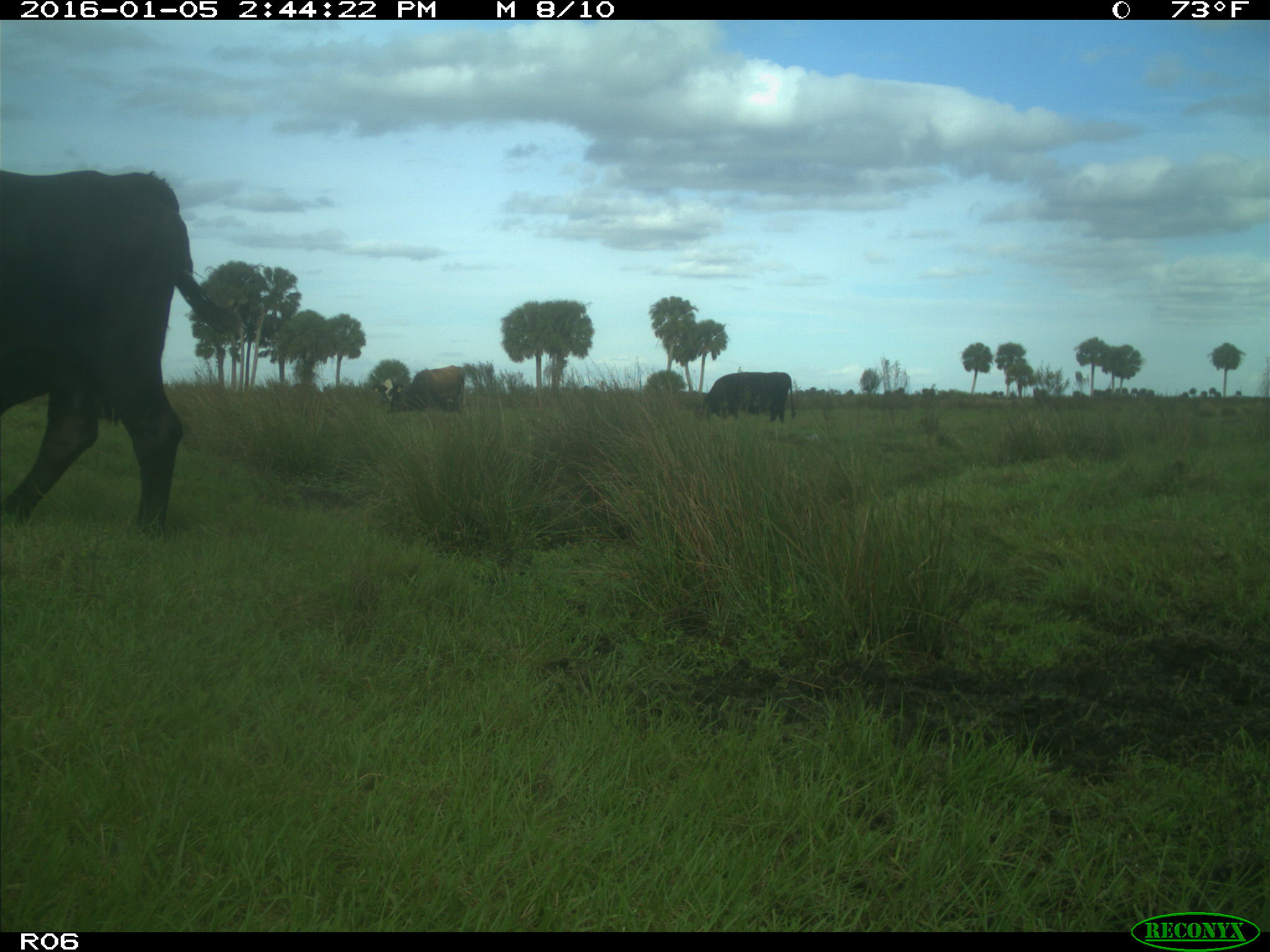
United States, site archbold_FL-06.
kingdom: Animalia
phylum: Chordata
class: Mammalia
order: Artiodactyla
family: Bovidae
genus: Bos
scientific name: Bos taurus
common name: domestic cow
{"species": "Bos taurus (domestic cow)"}